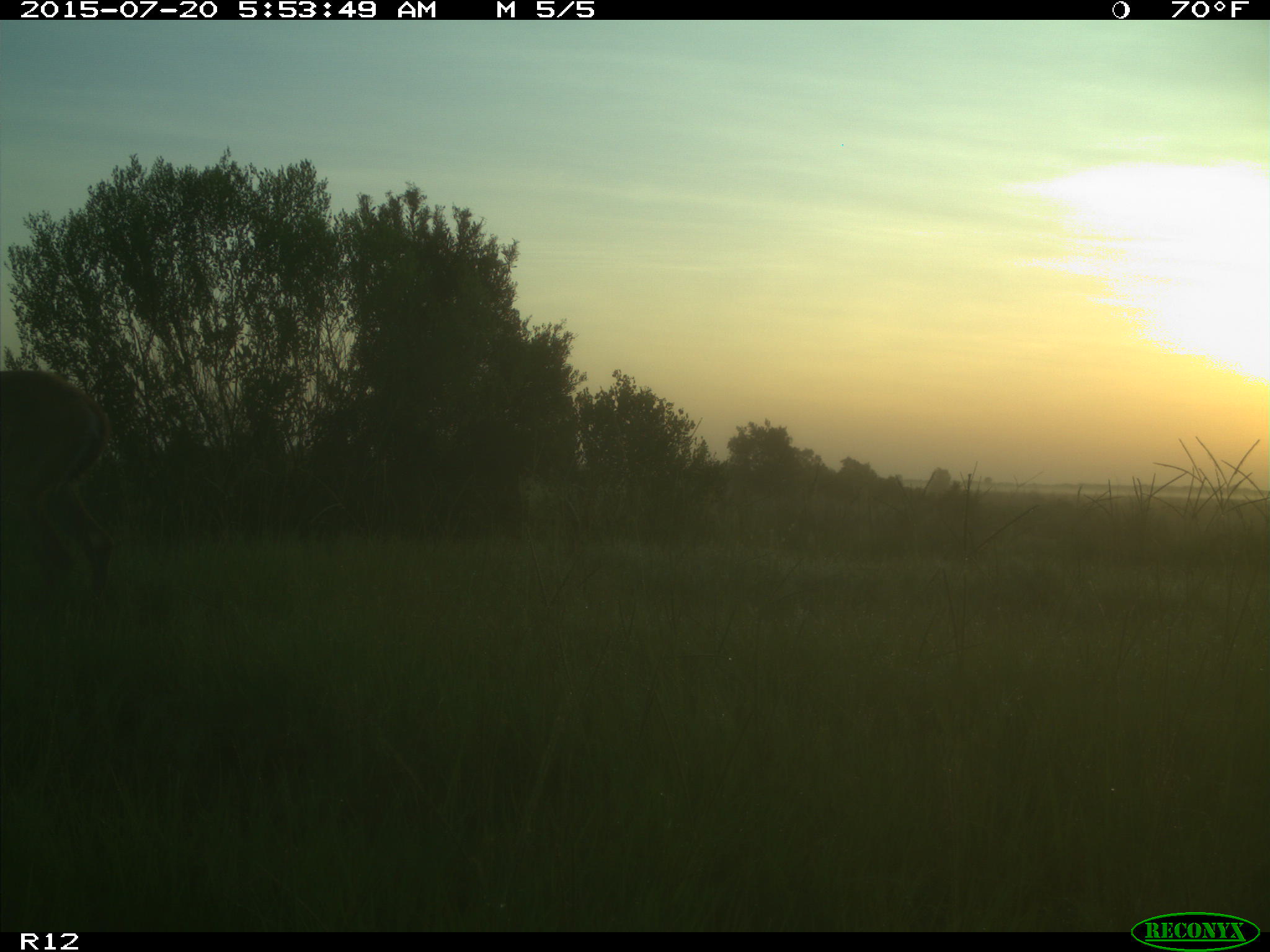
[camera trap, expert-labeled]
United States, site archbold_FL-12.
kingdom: Animalia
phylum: Chordata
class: Mammalia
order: Artiodactyla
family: Cervidae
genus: Odocoileus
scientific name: Odocoileus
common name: deer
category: unidentified deer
Unidentified deer (deer) (Odocoileus).